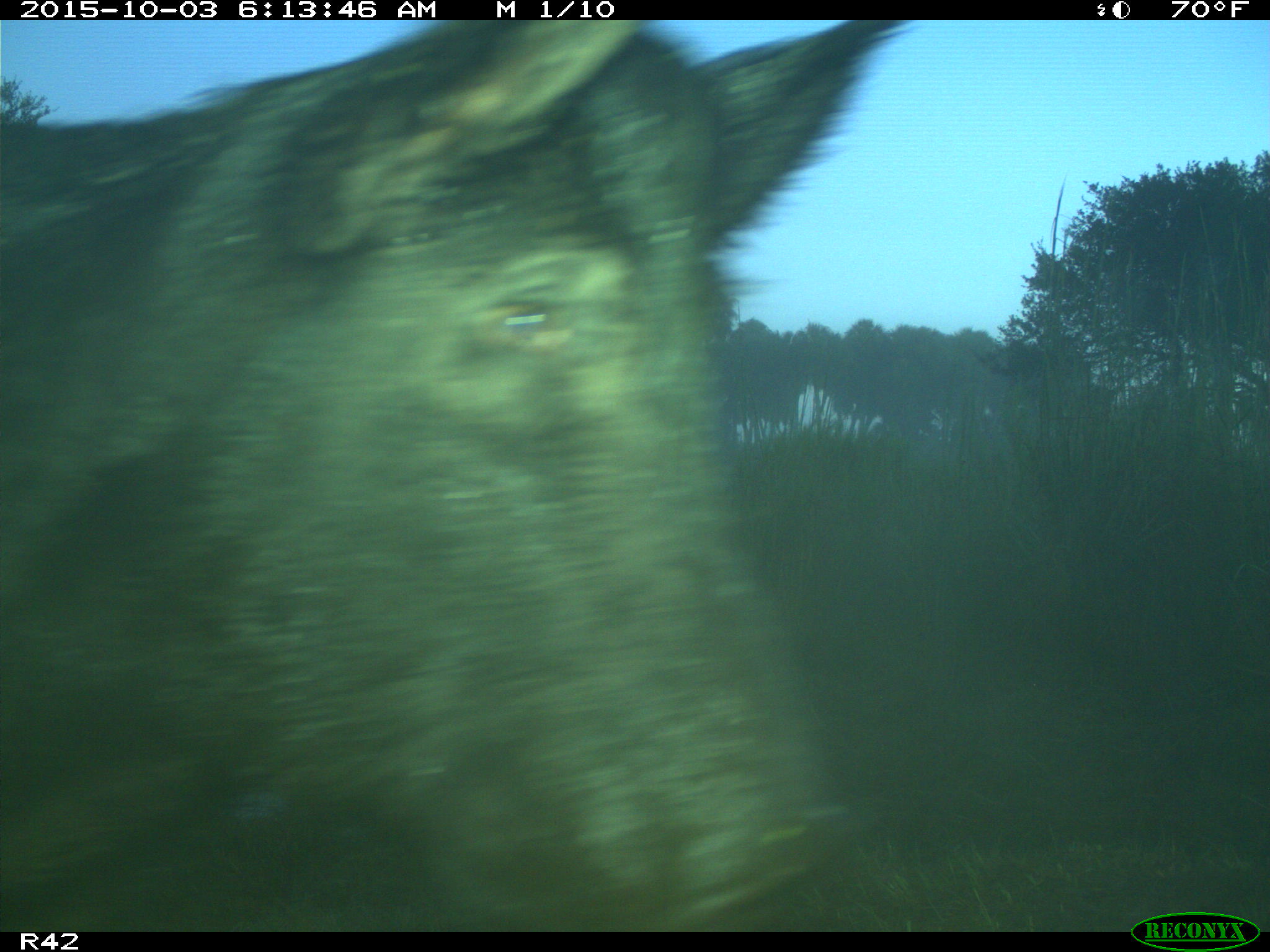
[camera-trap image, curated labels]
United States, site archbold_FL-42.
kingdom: Animalia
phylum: Chordata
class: Mammalia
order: Artiodactyla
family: Suidae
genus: Sus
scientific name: Sus scrofa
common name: wild boar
Sus scrofa (wild boar).